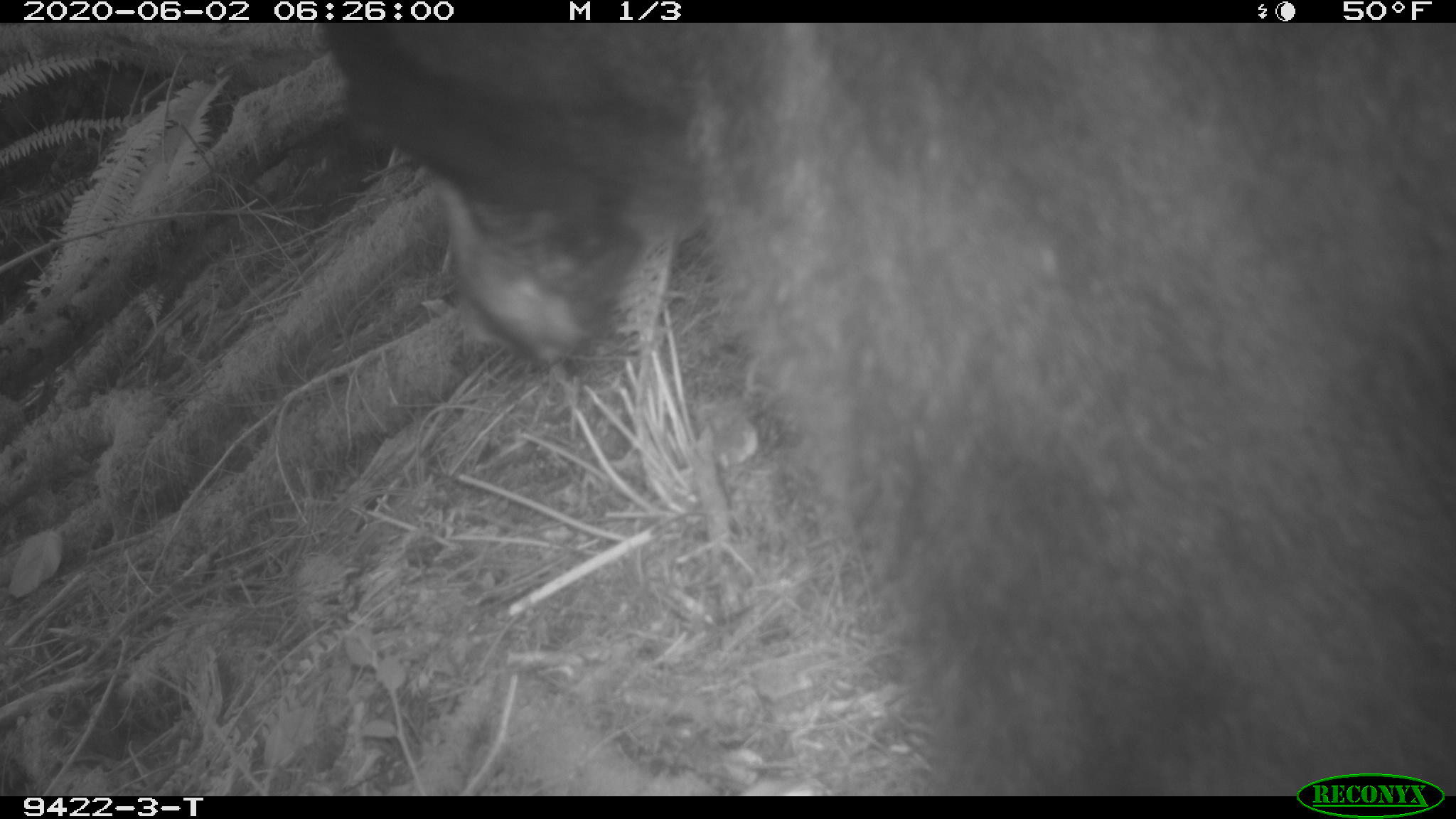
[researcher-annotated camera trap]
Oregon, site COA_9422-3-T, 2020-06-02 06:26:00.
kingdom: Animalia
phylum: Chordata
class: Mammalia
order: Carnivora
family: Ursidae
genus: Ursus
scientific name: Ursus americanus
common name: american black bear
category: black bear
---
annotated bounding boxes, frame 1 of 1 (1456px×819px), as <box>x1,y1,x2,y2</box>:
black bear: <box>345,33,1453,762</box>